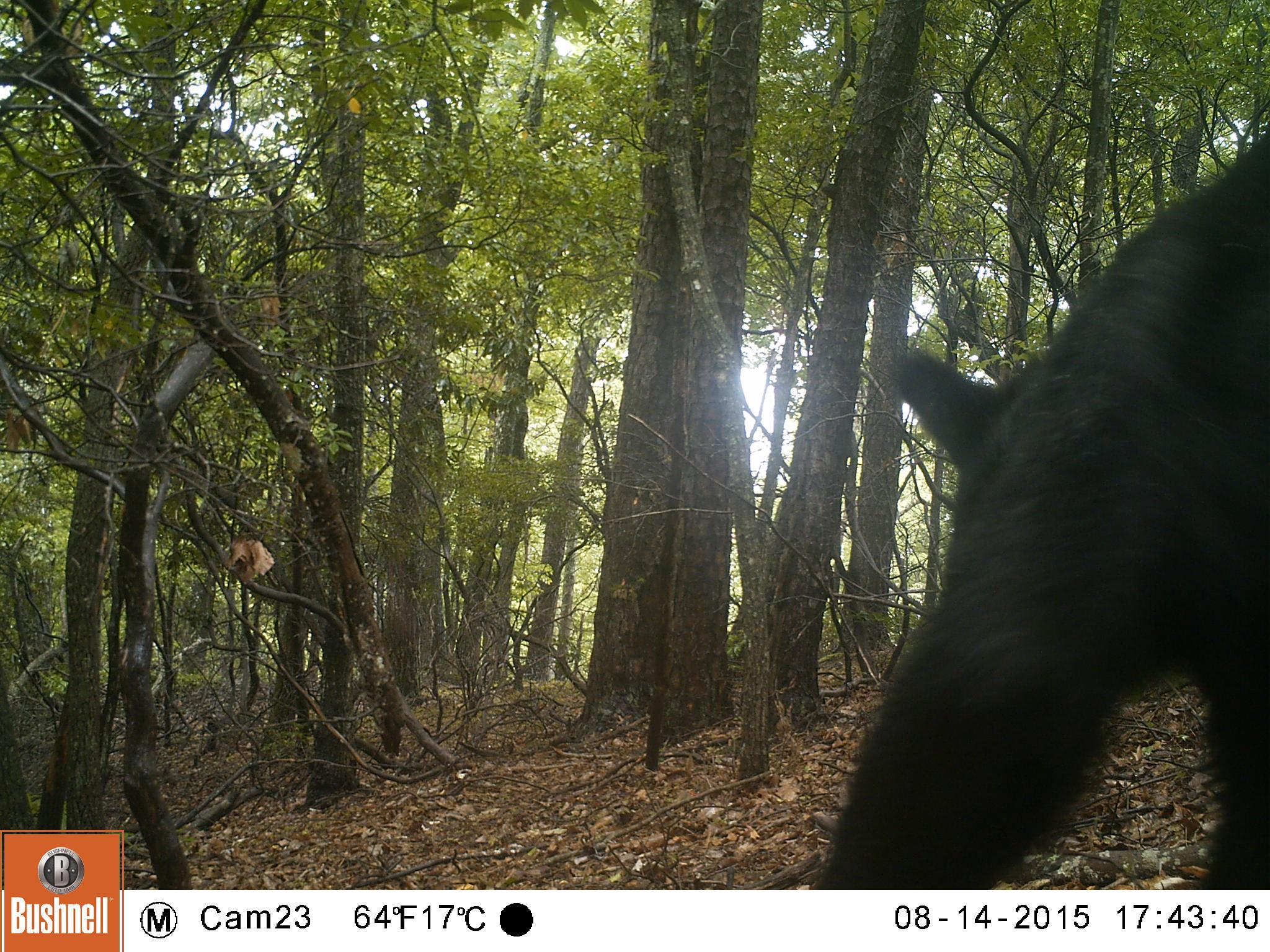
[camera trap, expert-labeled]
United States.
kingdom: Animalia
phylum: Chordata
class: Mammalia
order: Carnivora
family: Ursidae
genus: Ursus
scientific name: Ursus americanus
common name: american black bear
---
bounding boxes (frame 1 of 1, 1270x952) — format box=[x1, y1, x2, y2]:
American Black Bear: box=[826, 109, 1268, 900]